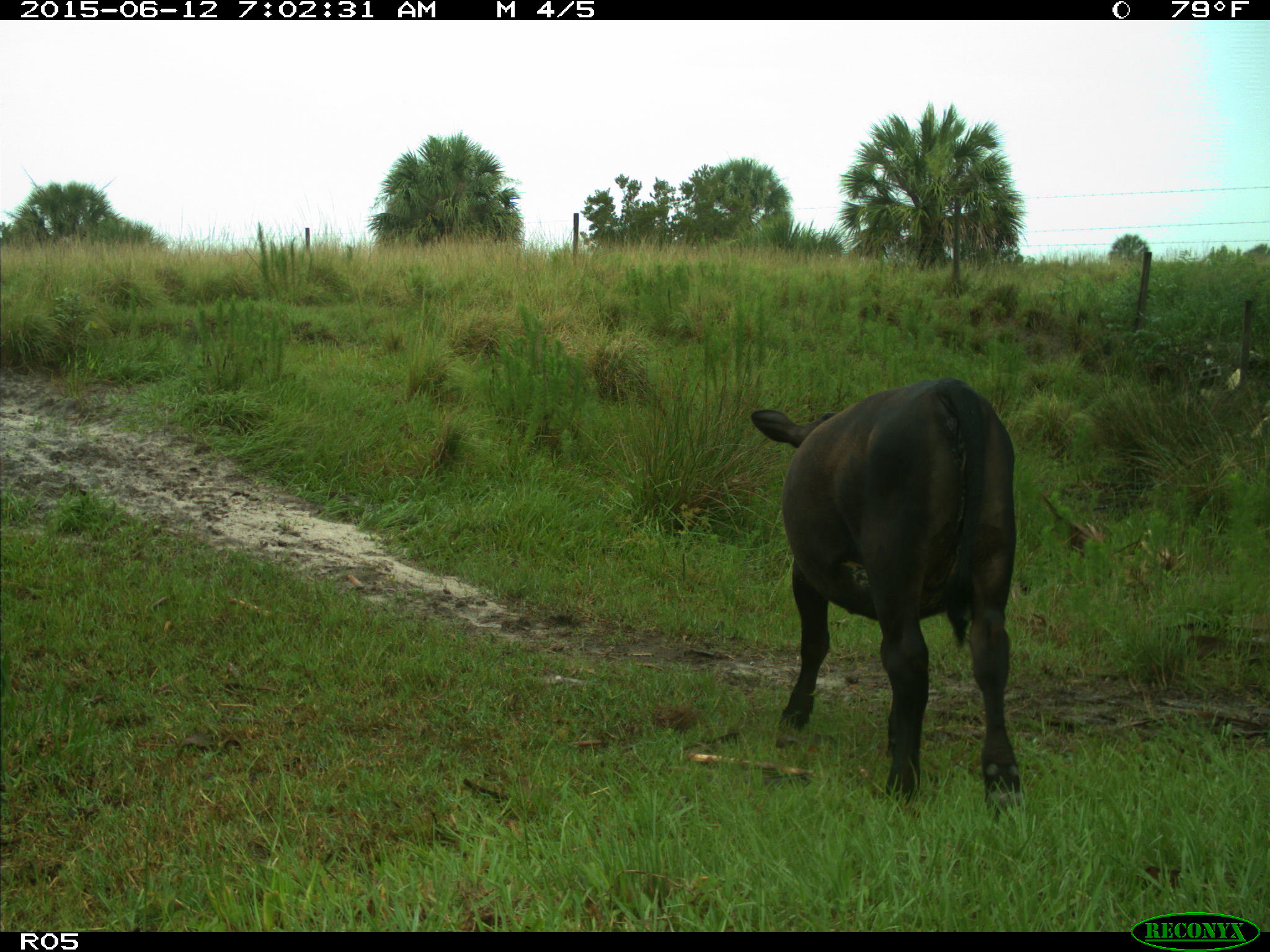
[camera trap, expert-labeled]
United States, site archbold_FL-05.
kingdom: Animalia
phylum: Chordata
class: Mammalia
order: Artiodactyla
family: Bovidae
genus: Bos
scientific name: Bos taurus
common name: domestic cow